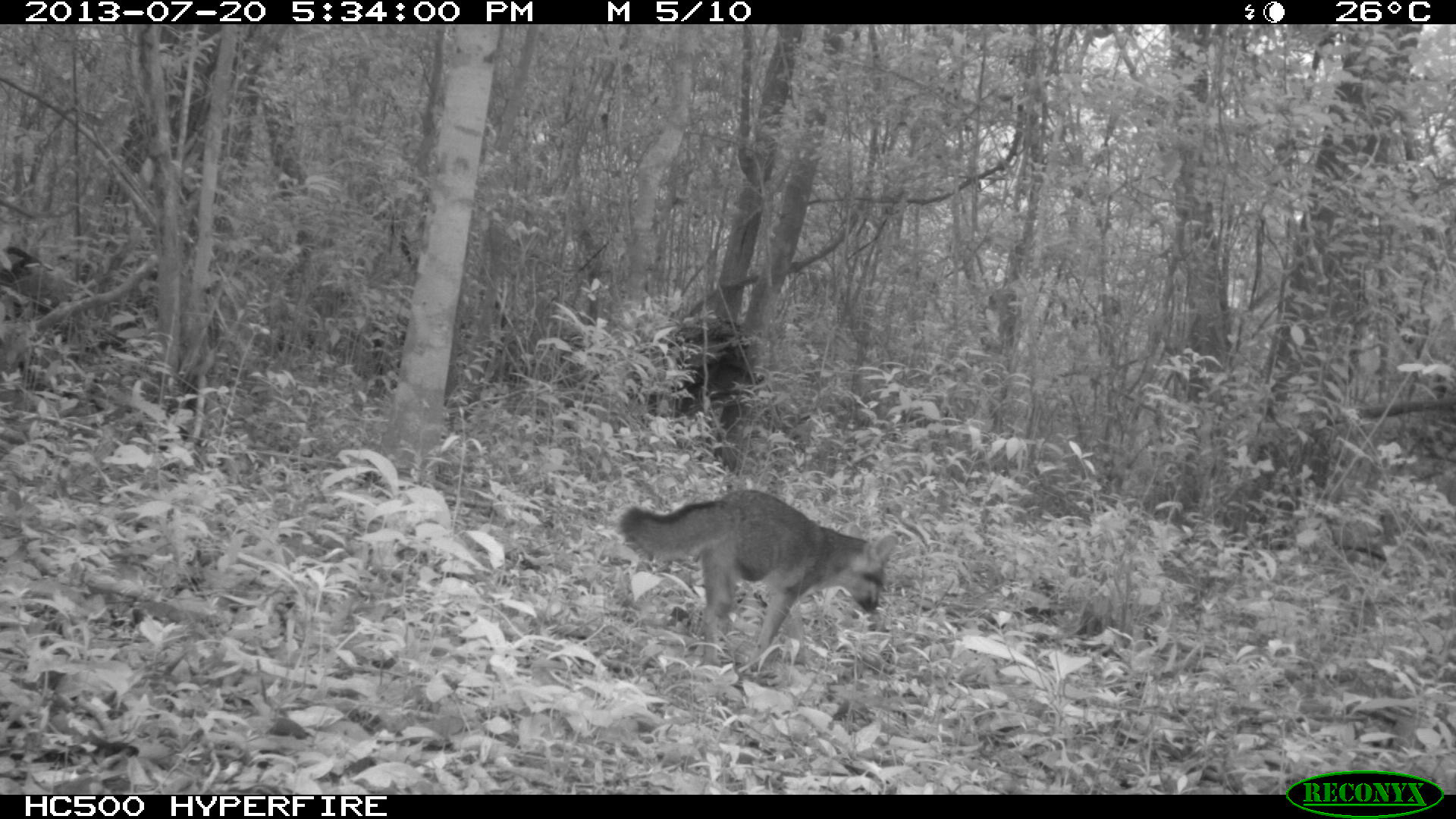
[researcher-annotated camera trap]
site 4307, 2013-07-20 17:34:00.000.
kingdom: Animalia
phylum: Chordata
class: Mammalia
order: Carnivora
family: Canidae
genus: Urocyon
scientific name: Urocyon cinereoargenteus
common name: gray fox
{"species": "Urocyon cinereoargenteus (gray fox)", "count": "1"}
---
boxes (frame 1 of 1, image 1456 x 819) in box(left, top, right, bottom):
urocyon cinereoargenteus: box(617, 491, 896, 669)